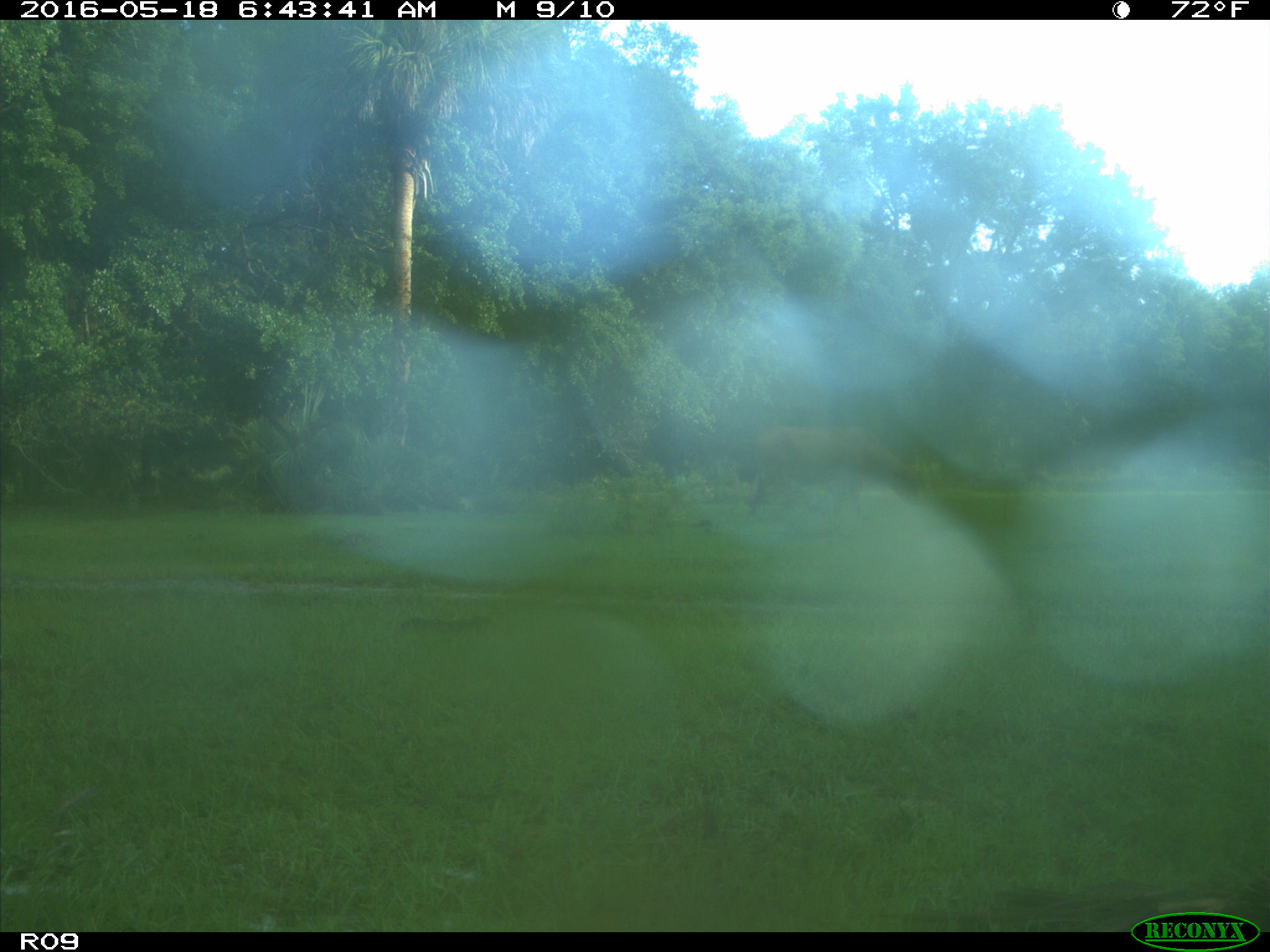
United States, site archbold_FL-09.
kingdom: Animalia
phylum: Chordata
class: Mammalia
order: Artiodactyla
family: Bovidae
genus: Bos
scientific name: Bos taurus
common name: domestic cow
Bos taurus (domestic cow).